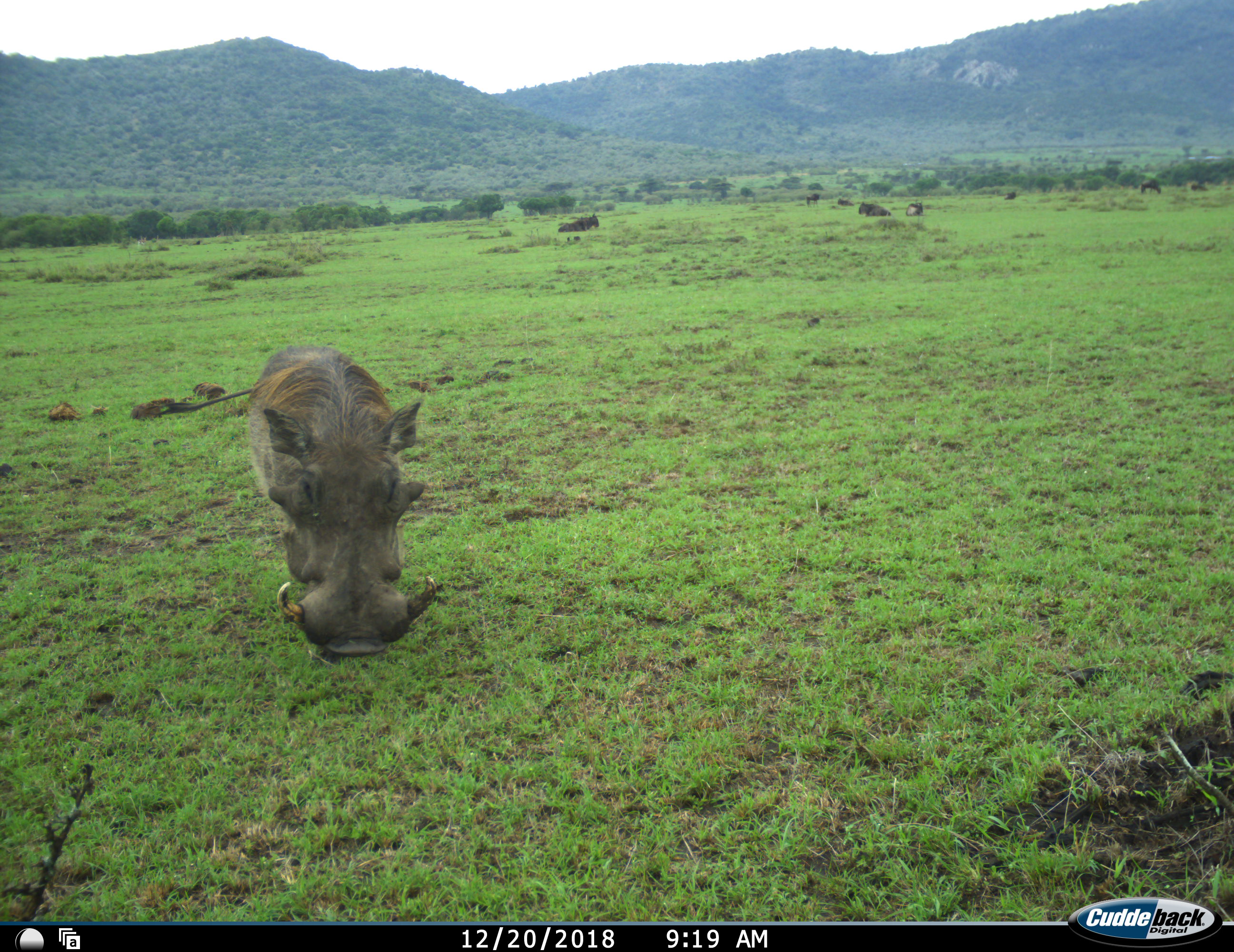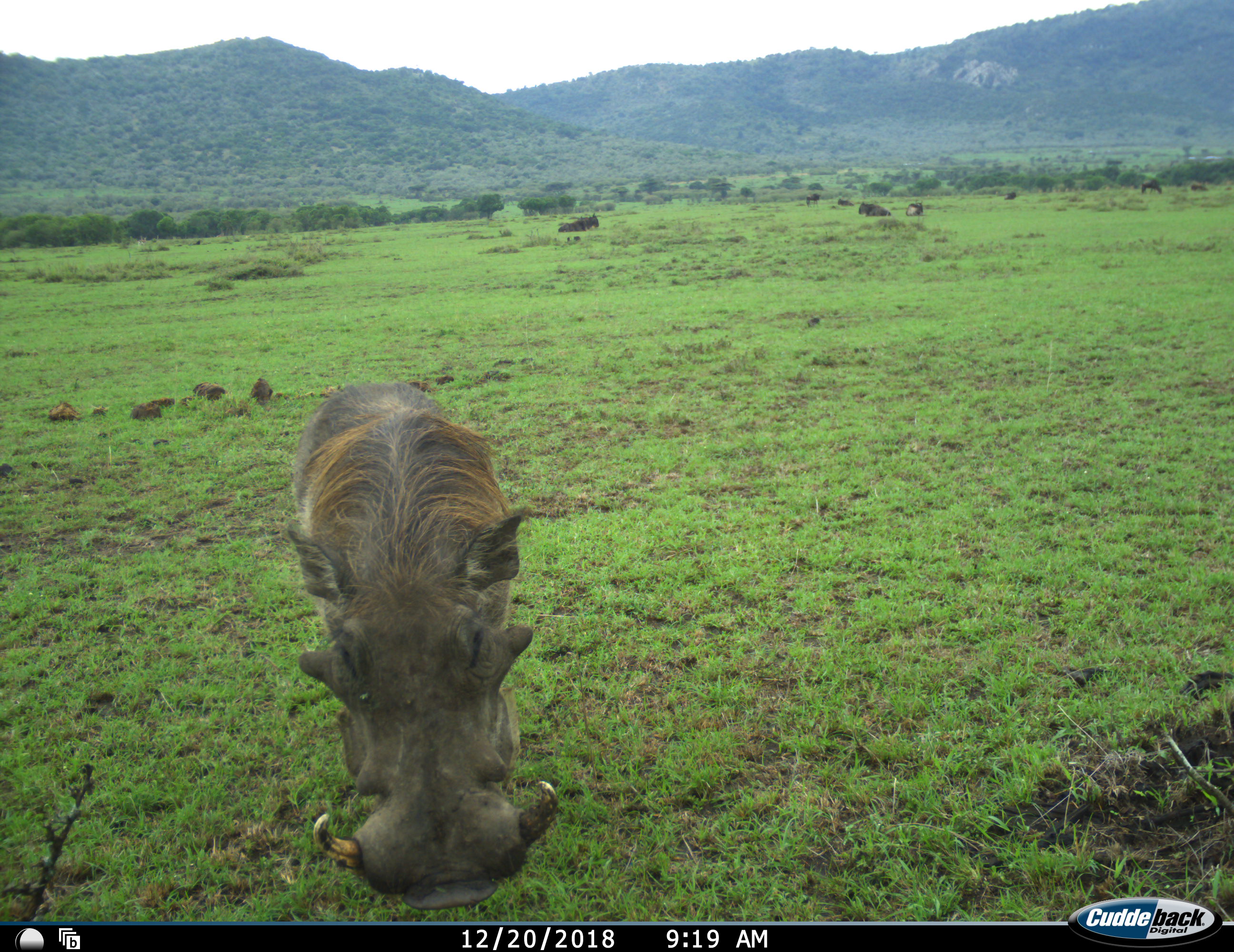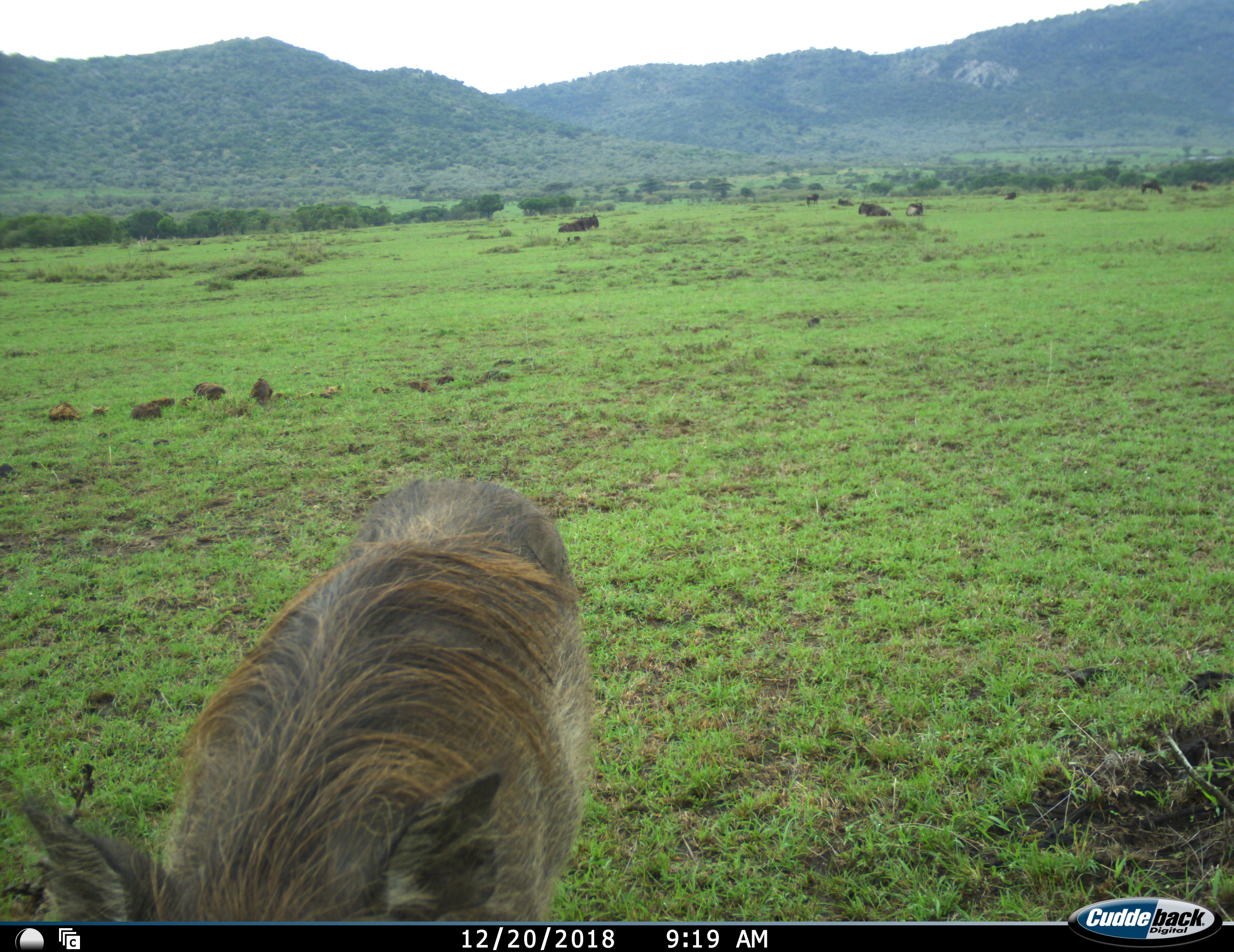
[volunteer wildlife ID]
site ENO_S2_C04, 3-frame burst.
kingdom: Animalia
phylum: Chordata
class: Mammalia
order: Artiodactyla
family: Suidae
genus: Phacochoerus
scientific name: Phacochoerus africanus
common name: warthog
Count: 1.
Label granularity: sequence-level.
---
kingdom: Animalia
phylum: Chordata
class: Mammalia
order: Artiodactyla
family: Bovidae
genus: Connochaetes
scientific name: Connochaetes taurinus taurinus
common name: blue wildebeest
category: wildebeestblue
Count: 8.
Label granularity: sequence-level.